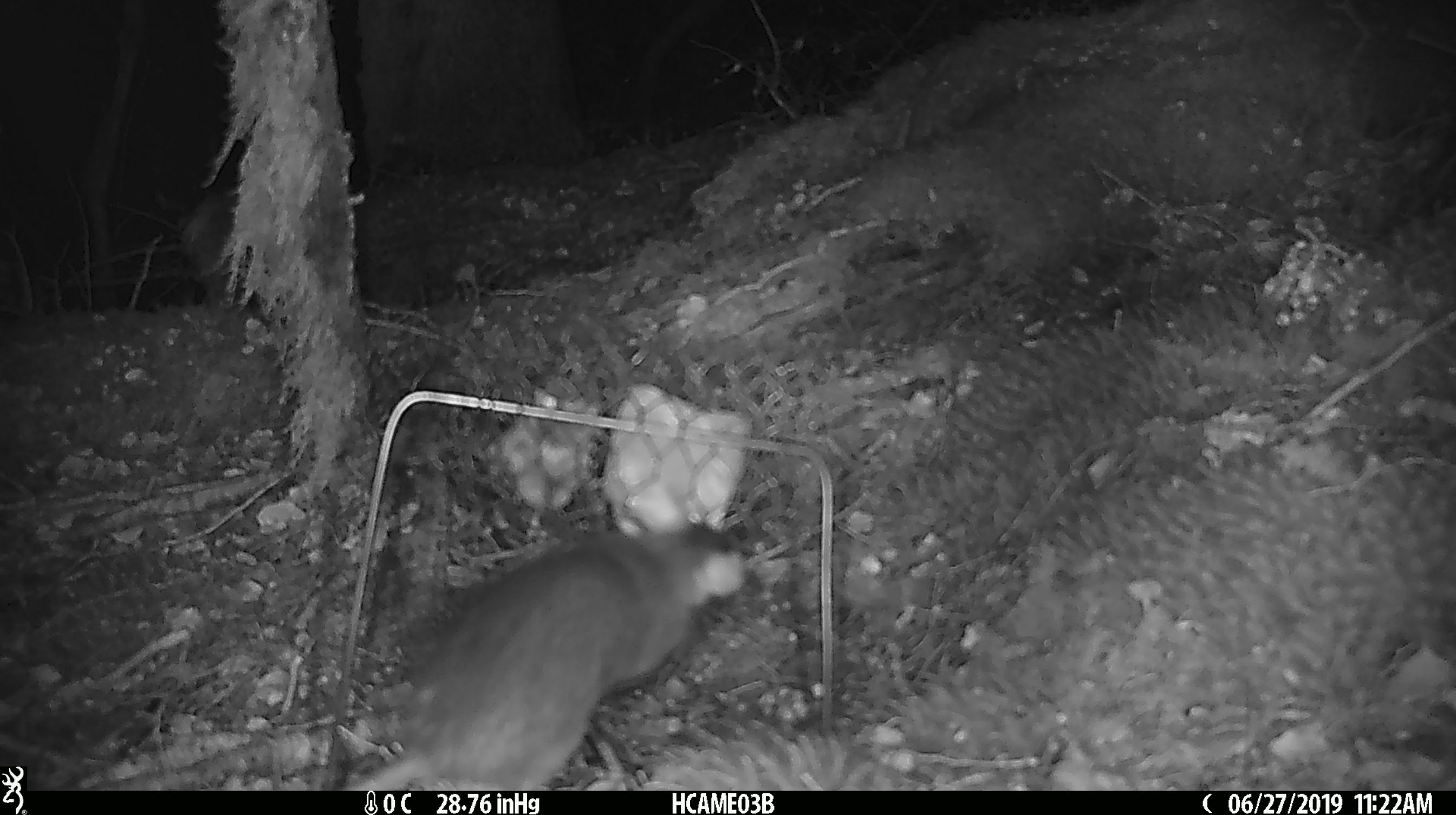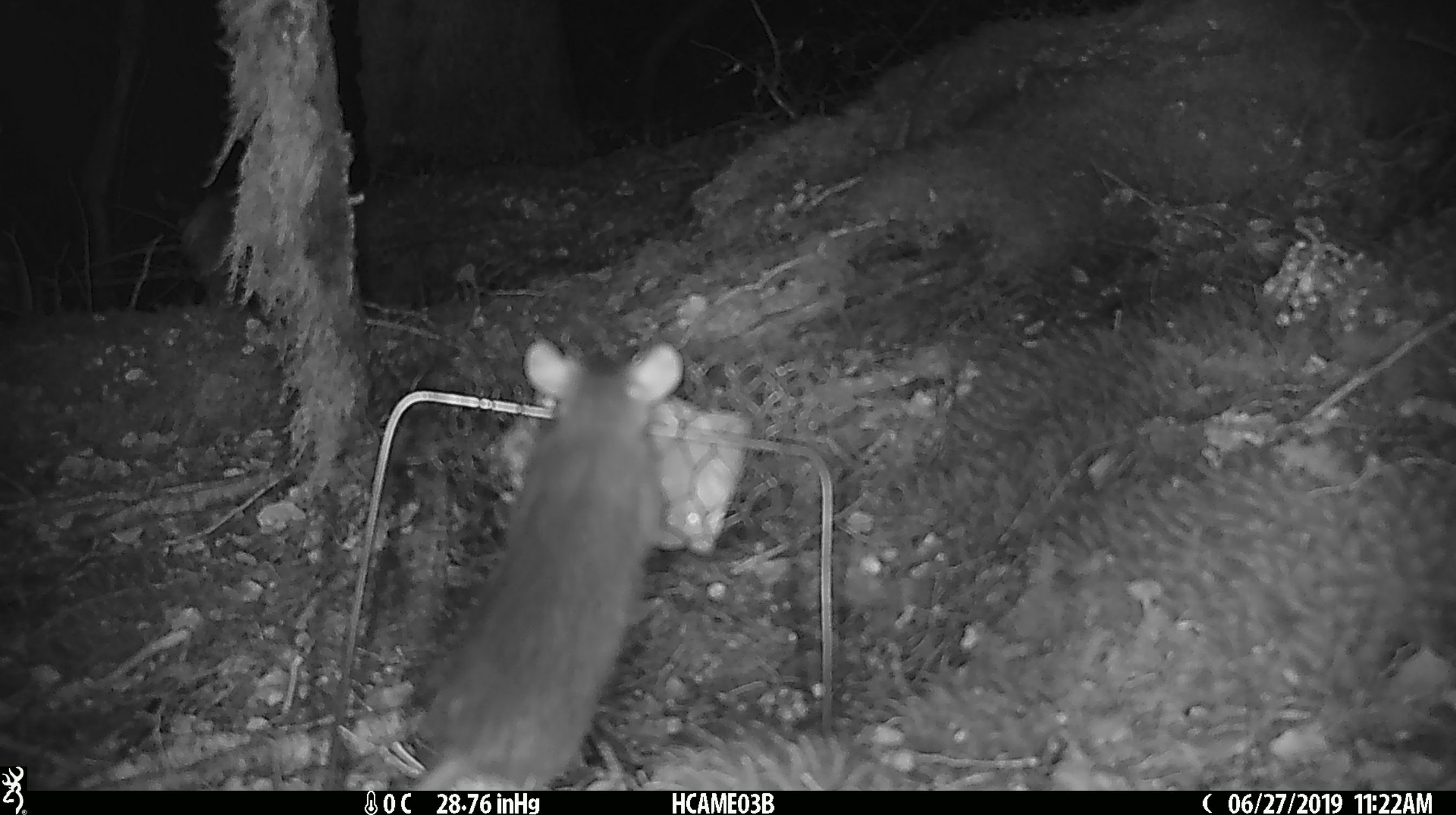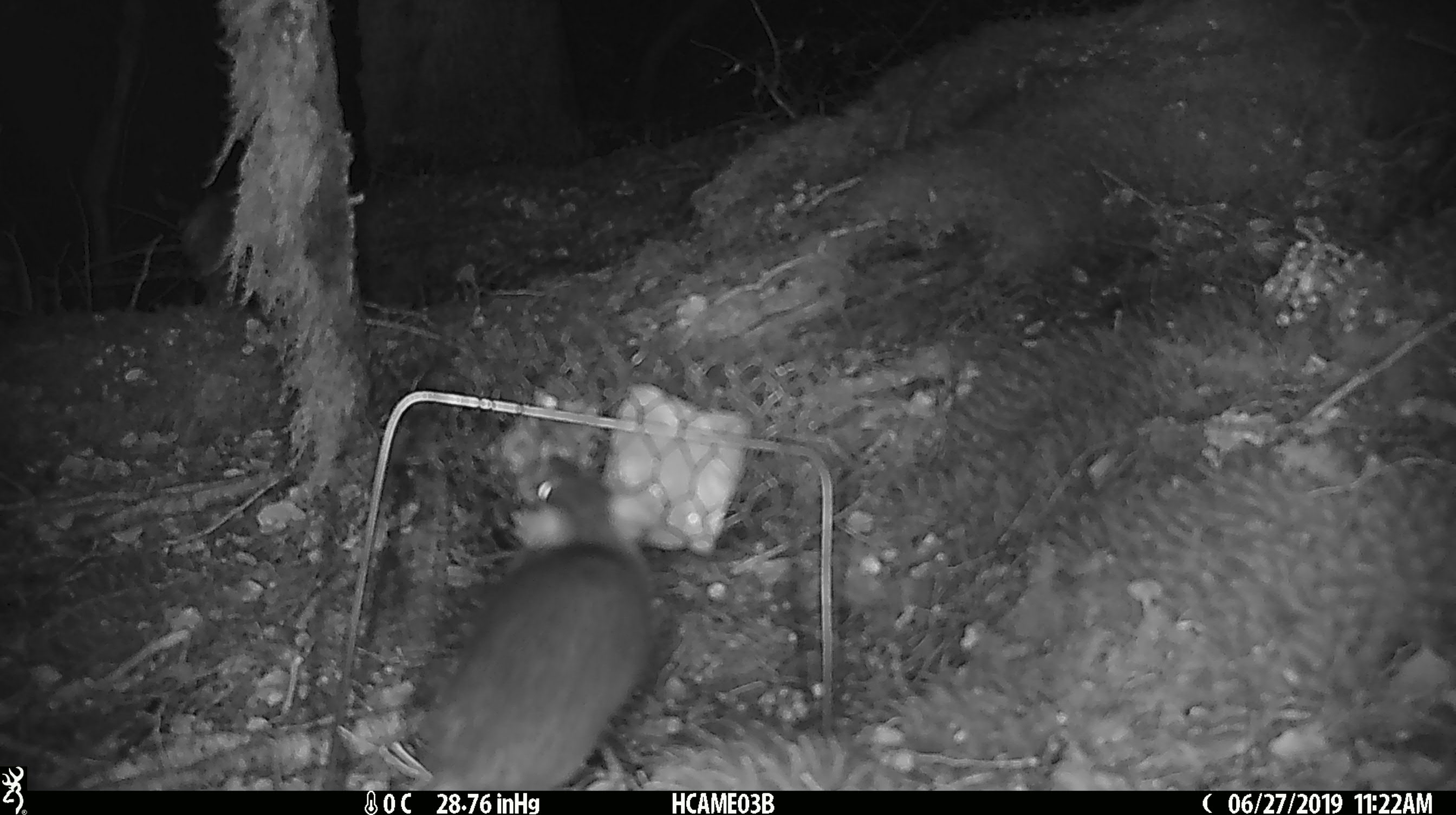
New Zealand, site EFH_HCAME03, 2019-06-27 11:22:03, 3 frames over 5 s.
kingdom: Animalia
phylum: Chordata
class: Mammalia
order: Rodentia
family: Muridae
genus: Rattus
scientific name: Rattus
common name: rat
Rat (Rattus).